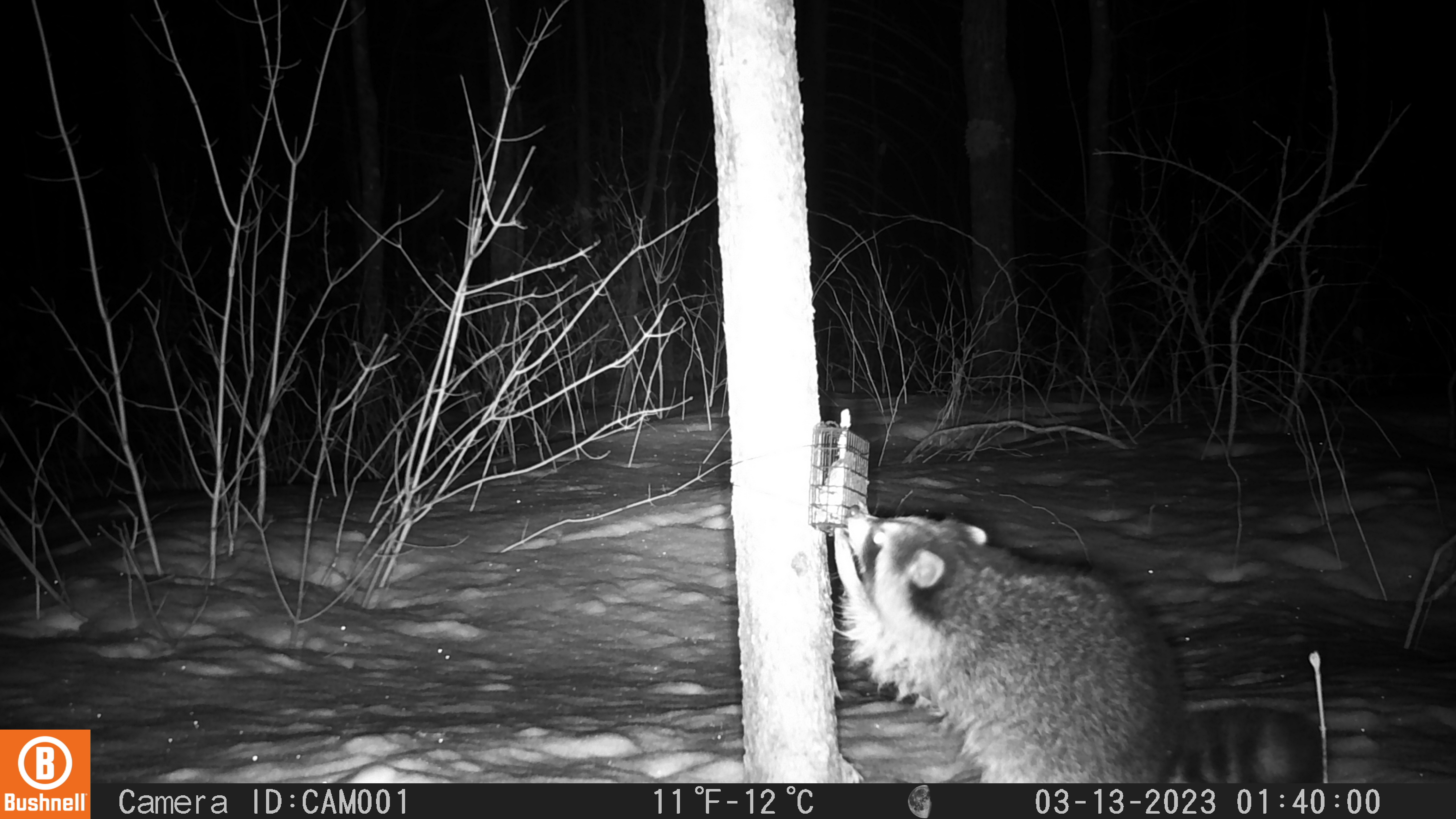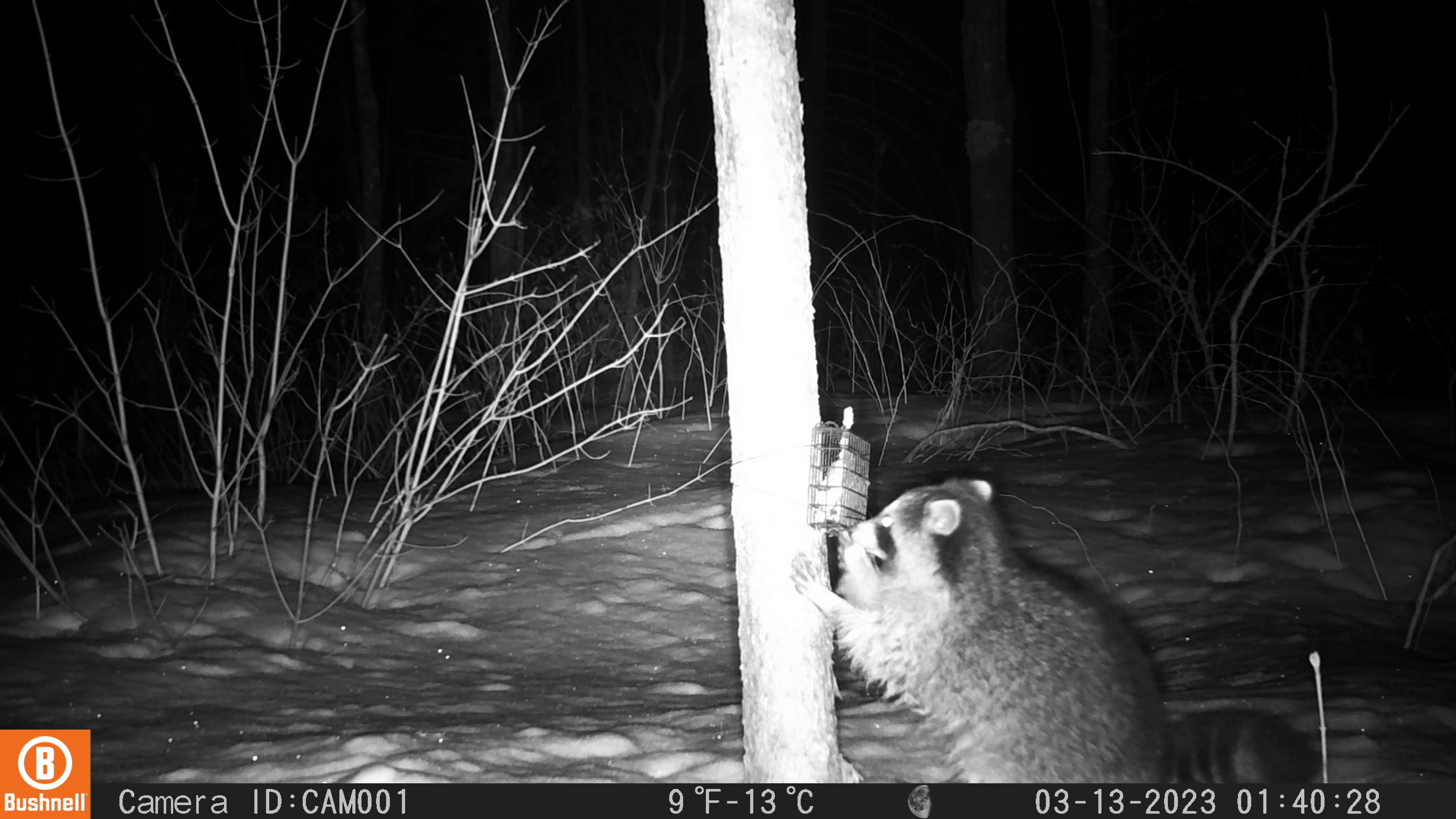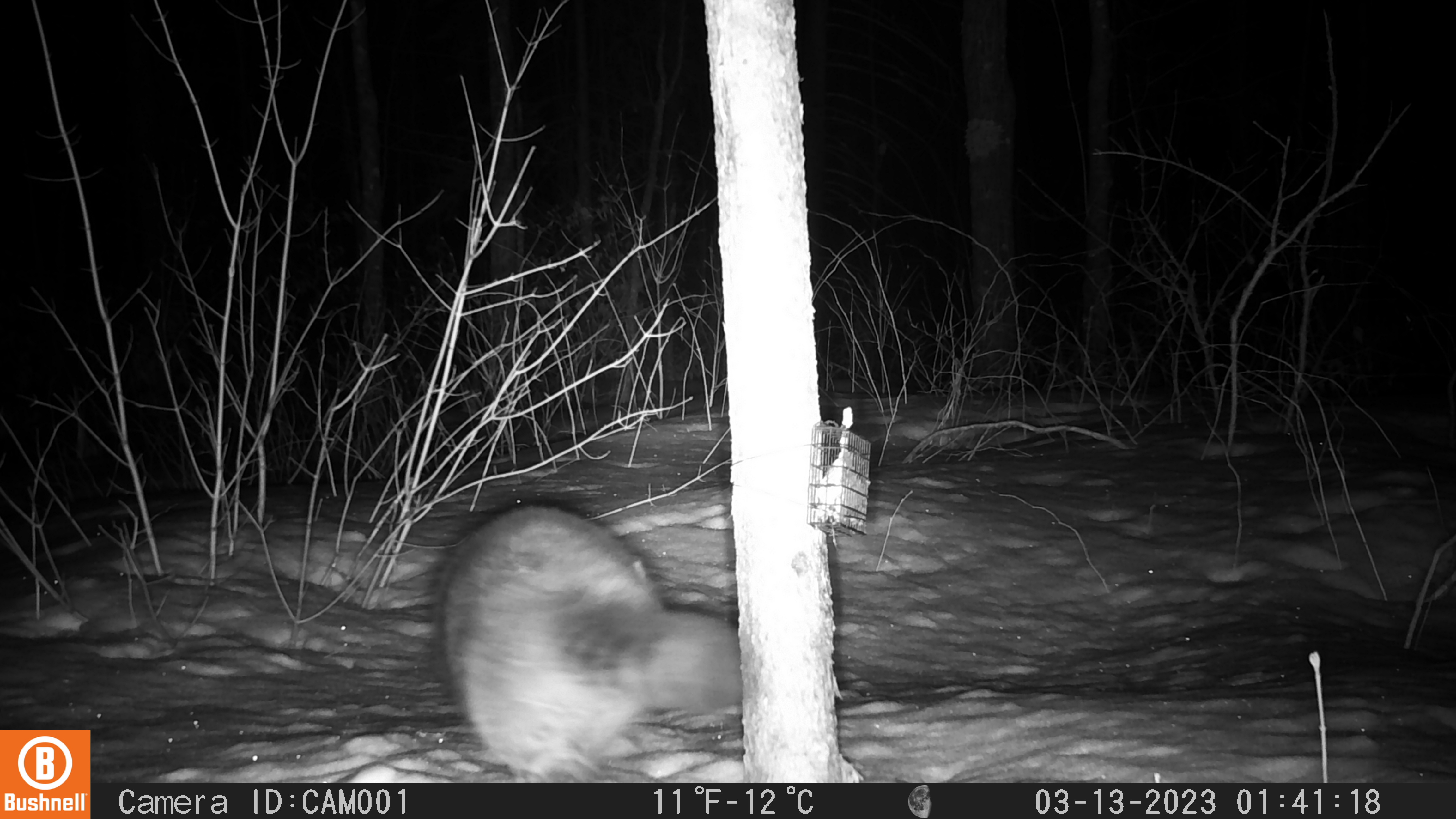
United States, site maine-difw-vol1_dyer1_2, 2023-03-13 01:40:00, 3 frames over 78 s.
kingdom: Animalia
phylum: Chordata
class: Mammalia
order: Carnivora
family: Procyonidae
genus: Procyon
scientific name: Procyon lotor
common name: raccoon